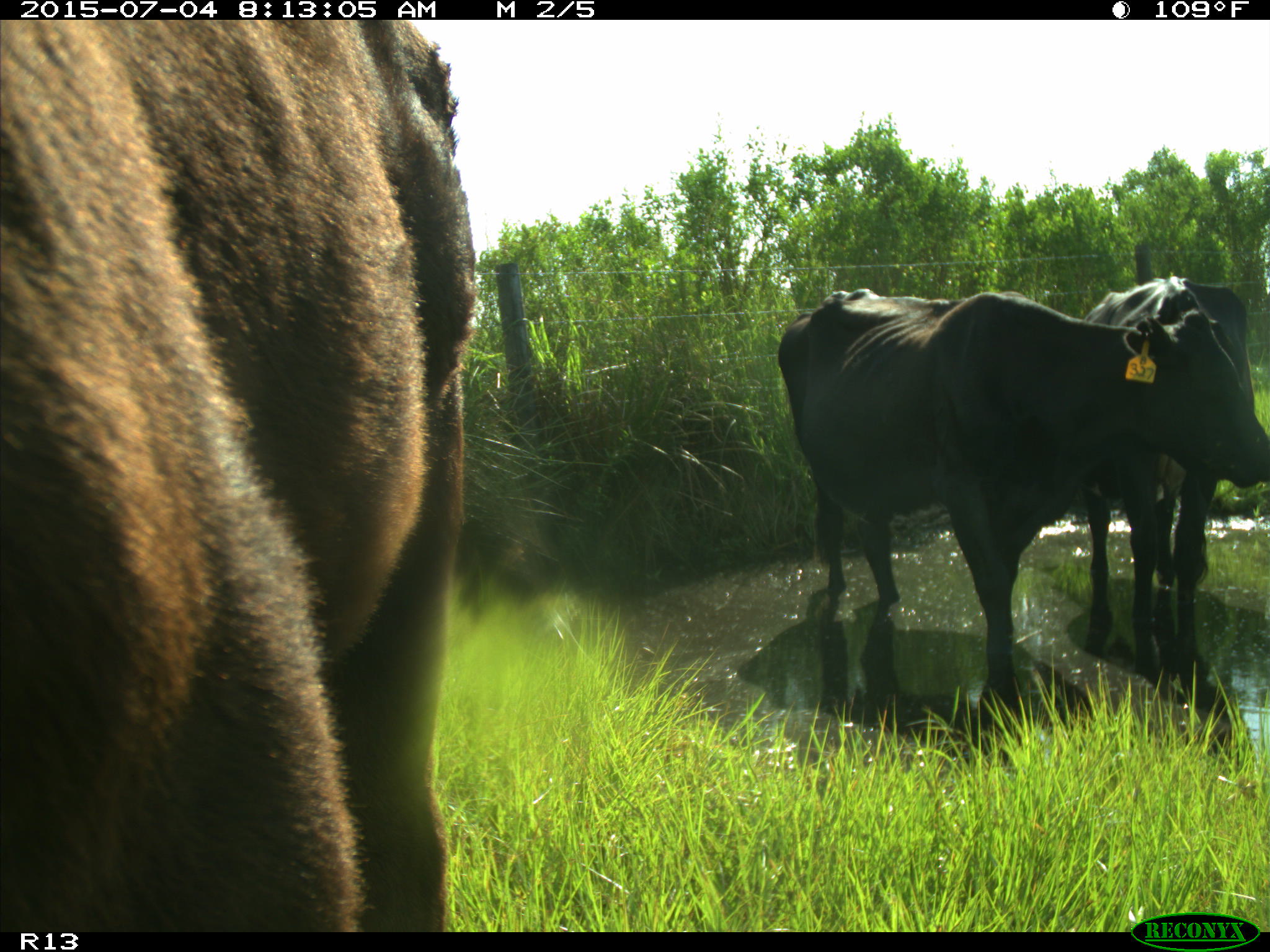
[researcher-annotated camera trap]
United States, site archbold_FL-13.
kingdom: Animalia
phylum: Chordata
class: Mammalia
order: Artiodactyla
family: Bovidae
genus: Bos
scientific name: Bos taurus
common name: domestic cow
Bos taurus (domestic cow).